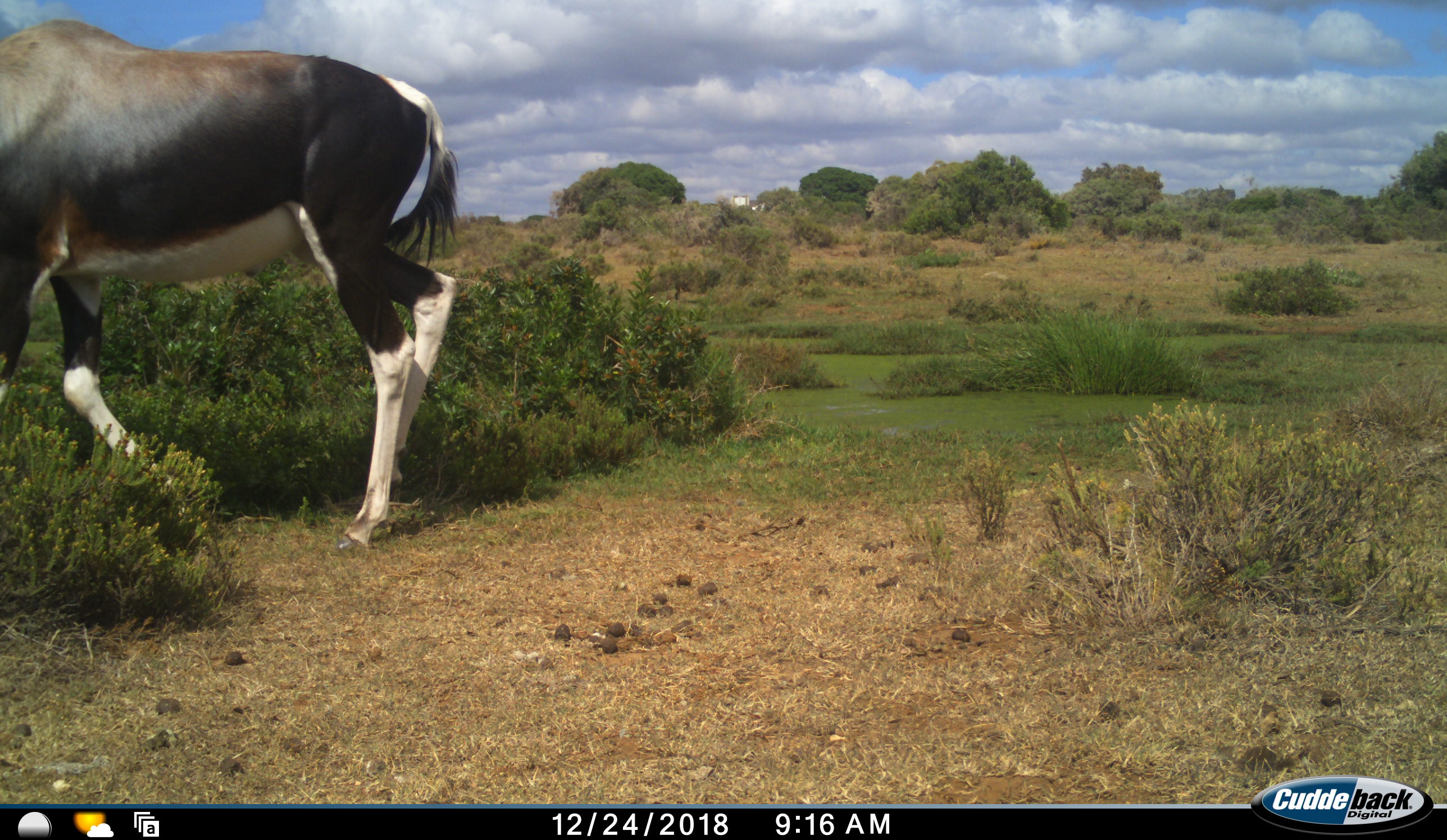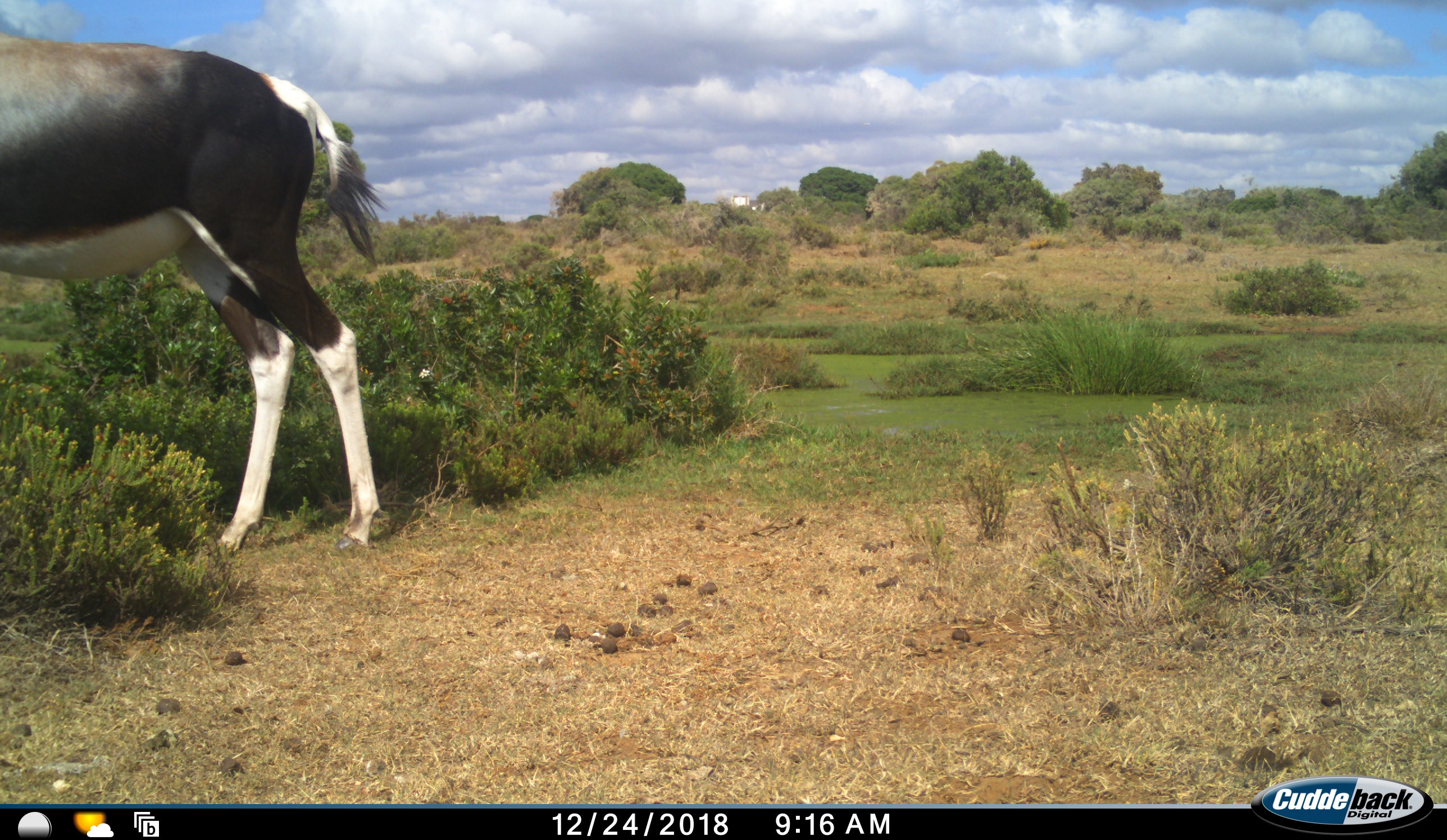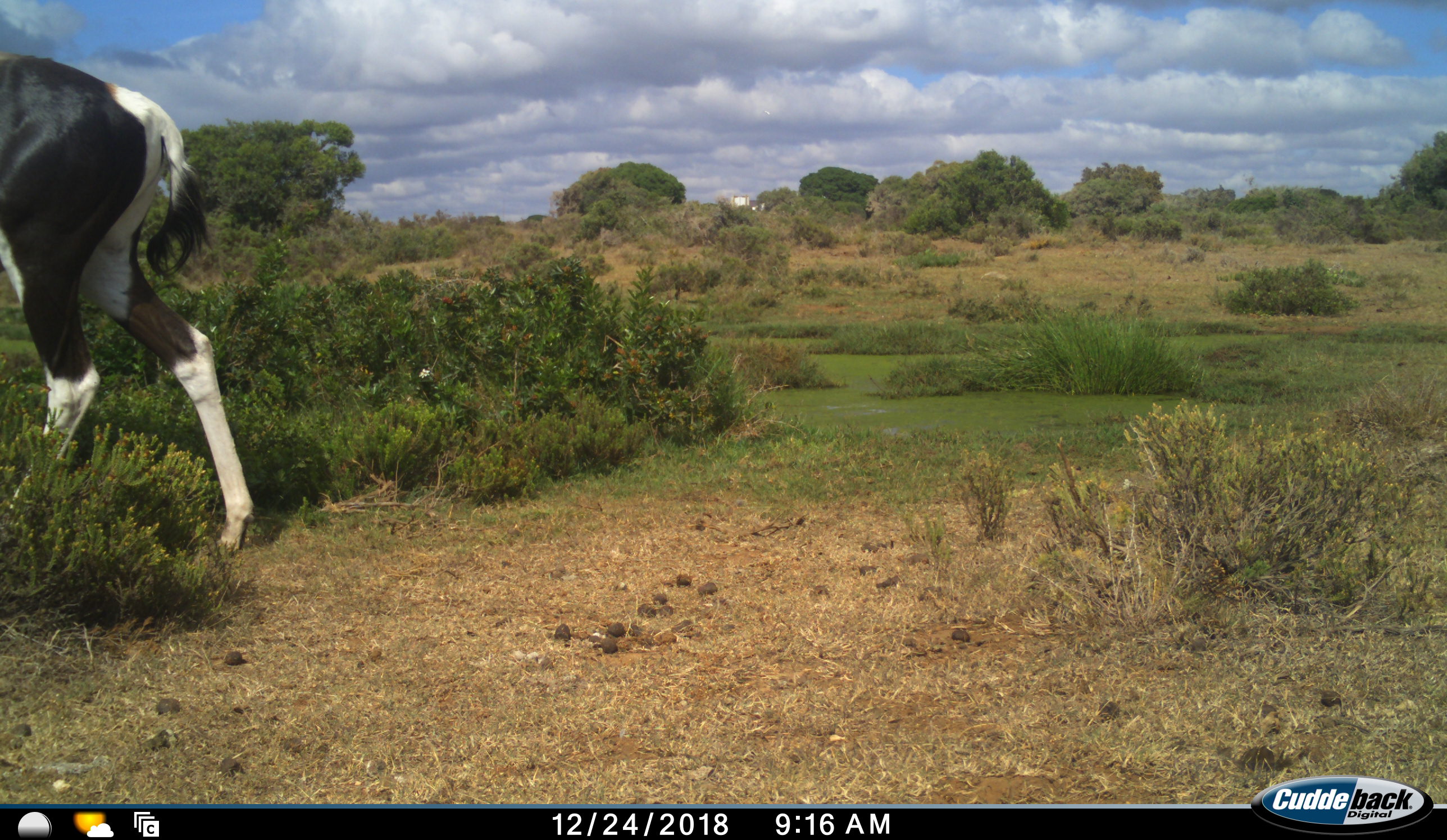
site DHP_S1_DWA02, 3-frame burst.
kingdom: Animalia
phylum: Chordata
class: Mammalia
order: Artiodactyla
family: Bovidae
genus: Damaliscus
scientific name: Damaliscus pygargus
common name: bontebok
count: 1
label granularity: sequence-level